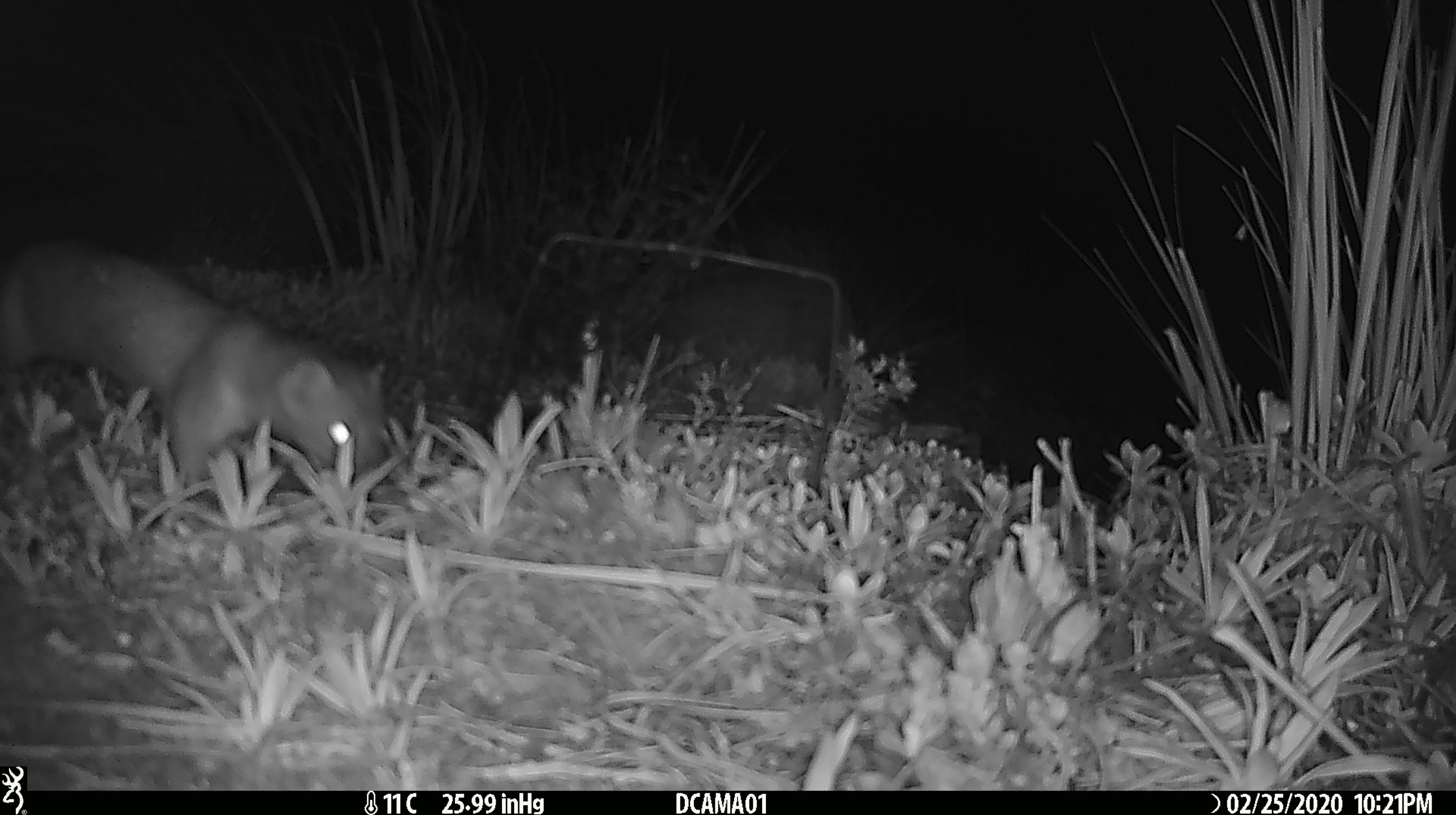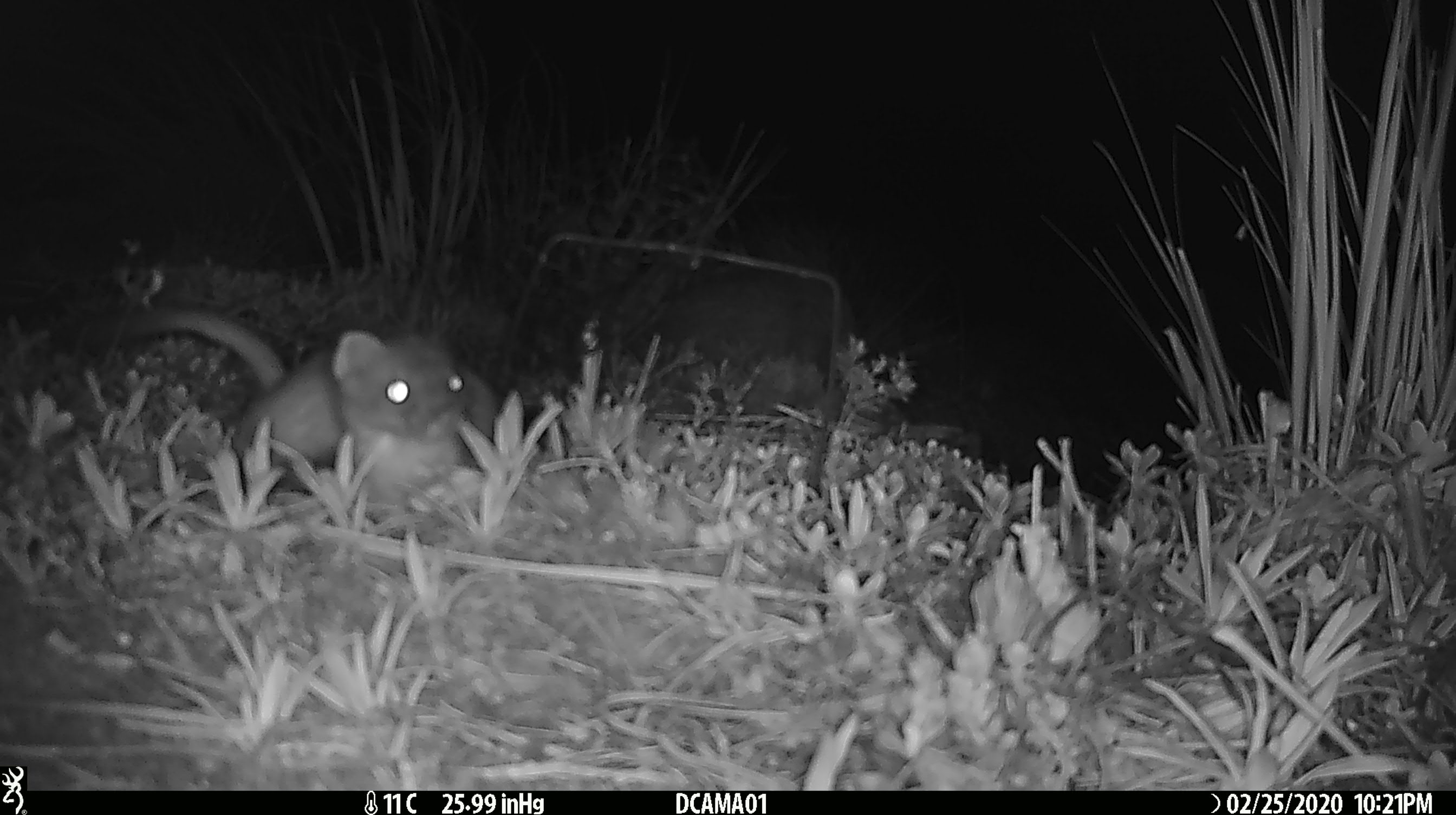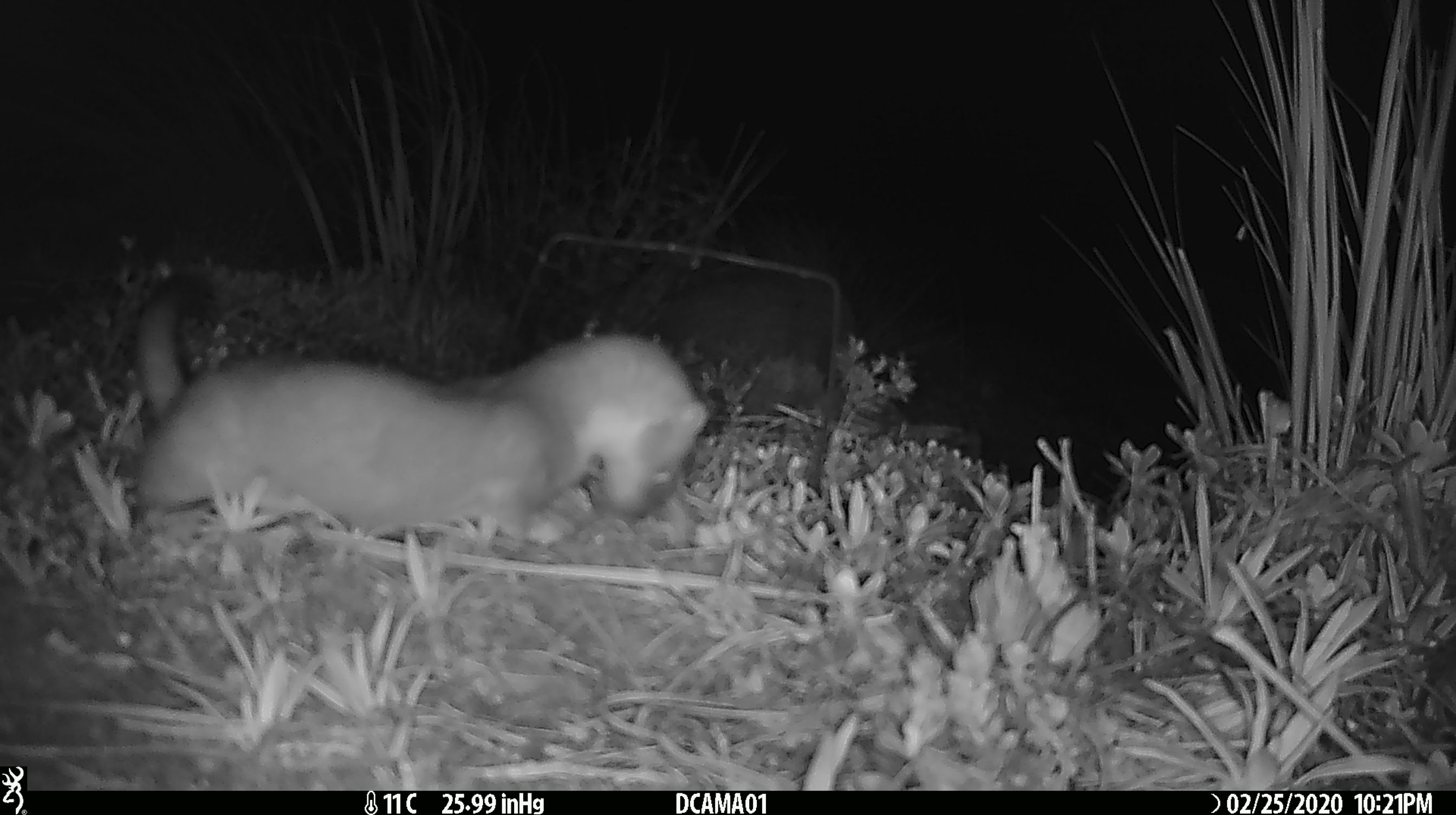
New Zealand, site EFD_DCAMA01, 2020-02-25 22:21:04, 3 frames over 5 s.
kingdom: Animalia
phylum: Chordata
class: Mammalia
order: Carnivora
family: Mustelidae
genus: Mustela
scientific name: Mustela erminea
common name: stoat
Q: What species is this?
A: Stoat (Mustela erminea).